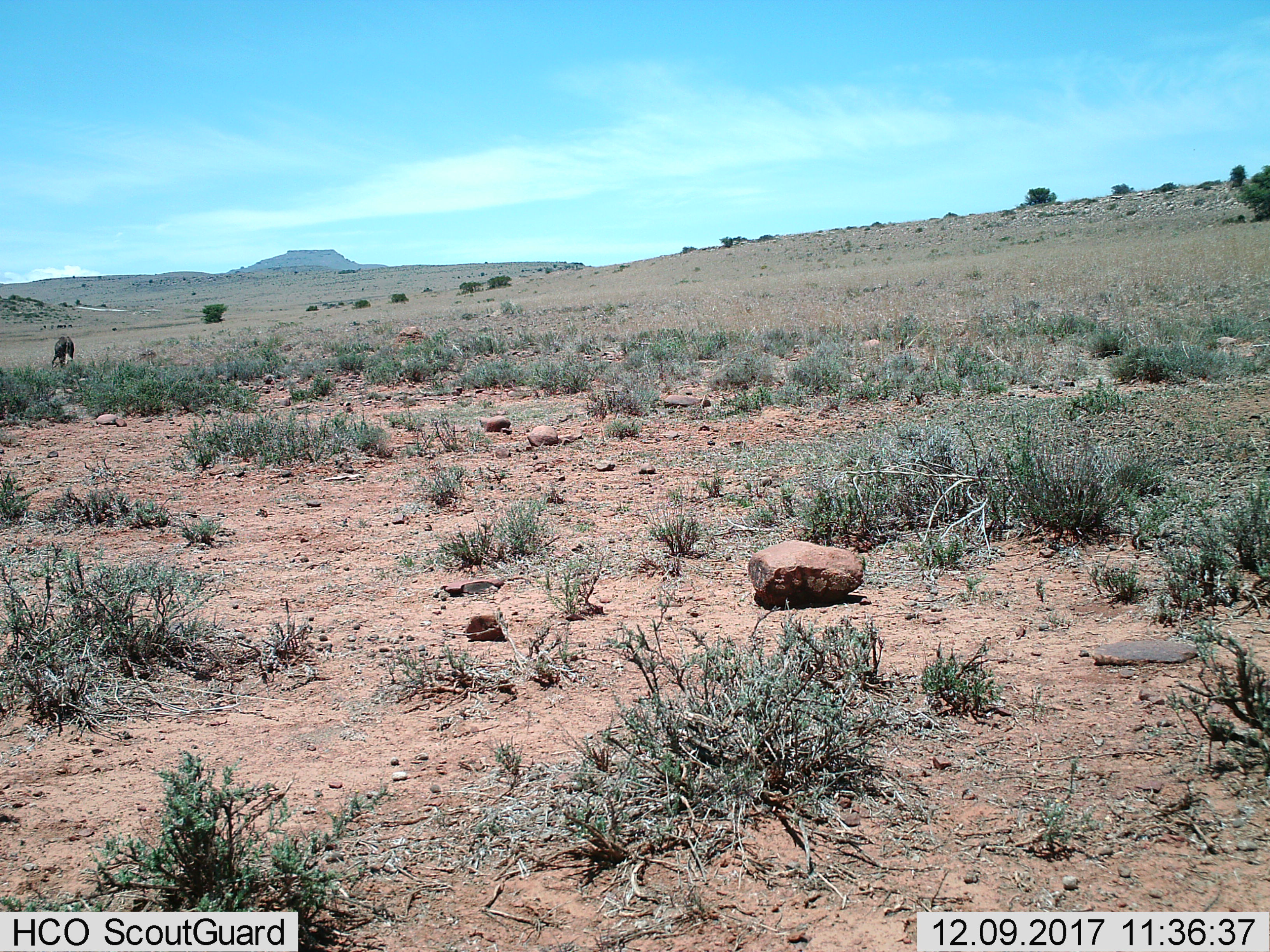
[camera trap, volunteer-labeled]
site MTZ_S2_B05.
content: unidentified animal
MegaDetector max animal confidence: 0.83